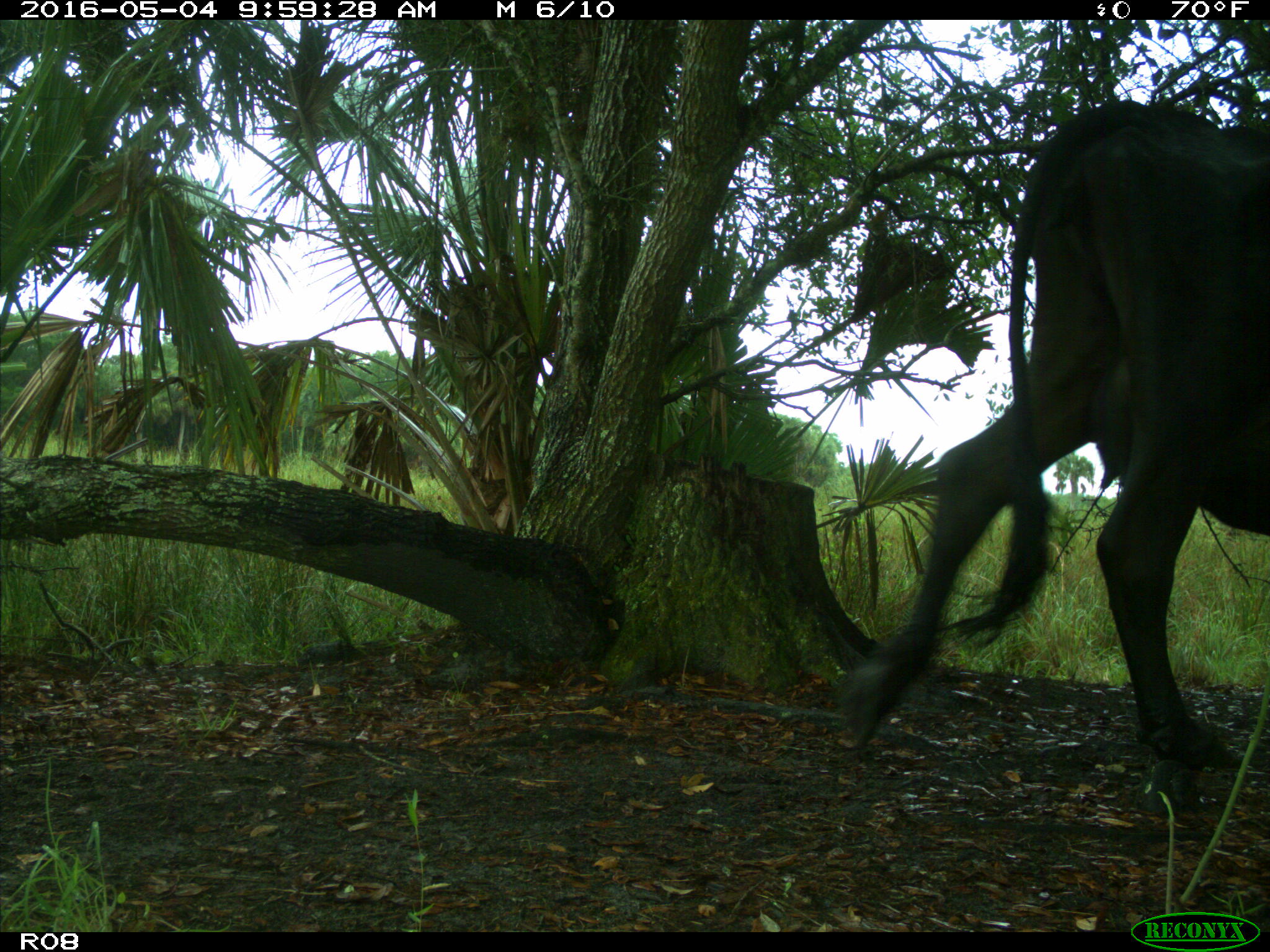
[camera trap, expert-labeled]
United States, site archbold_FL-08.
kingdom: Animalia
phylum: Chordata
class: Mammalia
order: Artiodactyla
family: Bovidae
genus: Bos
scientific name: Bos taurus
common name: domestic cow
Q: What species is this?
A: Bos taurus (domestic cow).